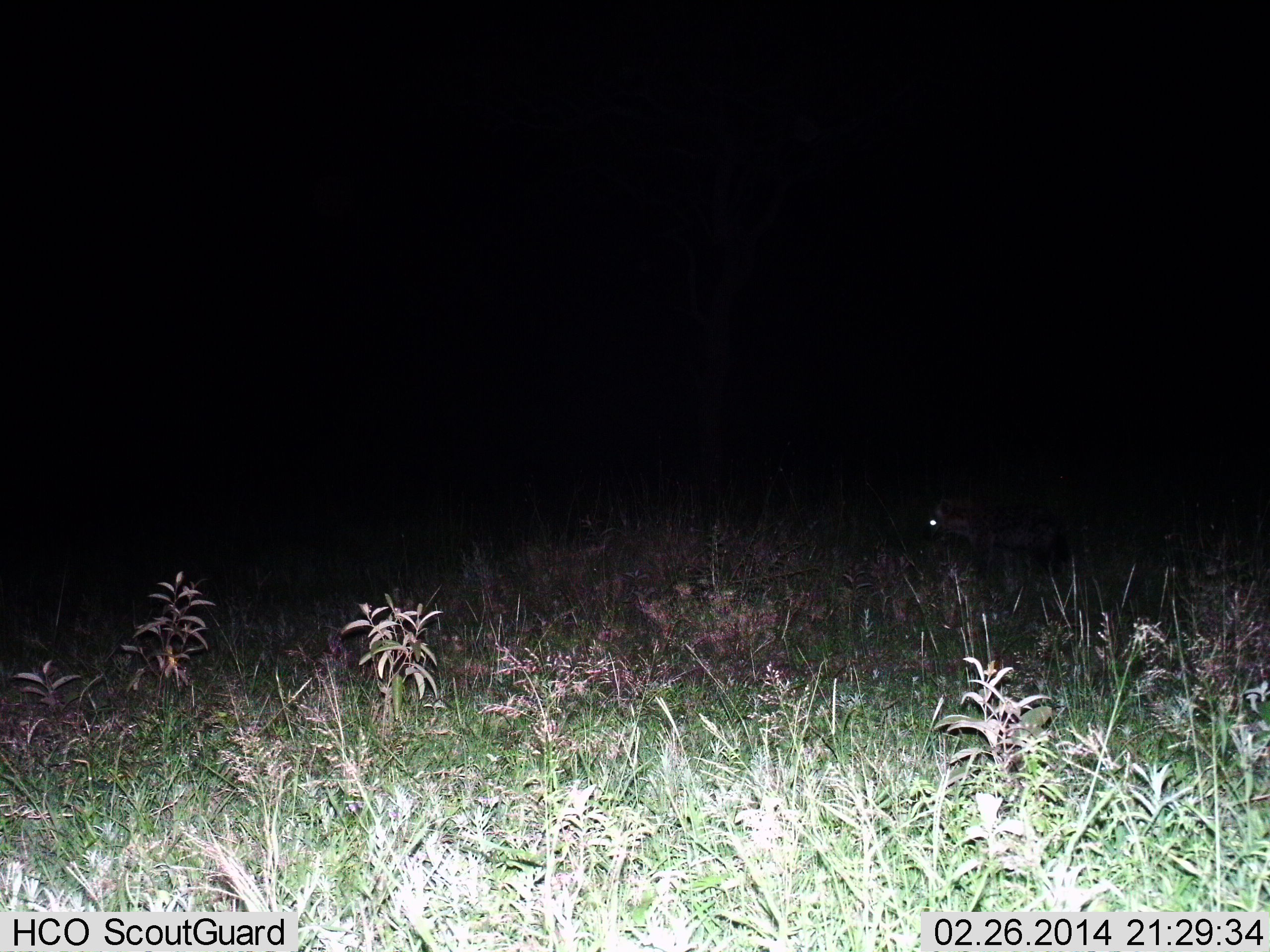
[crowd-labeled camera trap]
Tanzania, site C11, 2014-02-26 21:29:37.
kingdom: Animalia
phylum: Chordata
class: Mammalia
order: Carnivora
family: Hyaenidae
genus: Crocuta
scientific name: Crocuta crocuta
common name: spotted hyena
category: hyenaspotted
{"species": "hyenaspotted (spotted hyena) (Crocuta crocuta)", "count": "1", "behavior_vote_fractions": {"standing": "100%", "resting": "0%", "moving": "0%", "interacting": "0%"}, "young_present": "0%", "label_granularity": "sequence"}